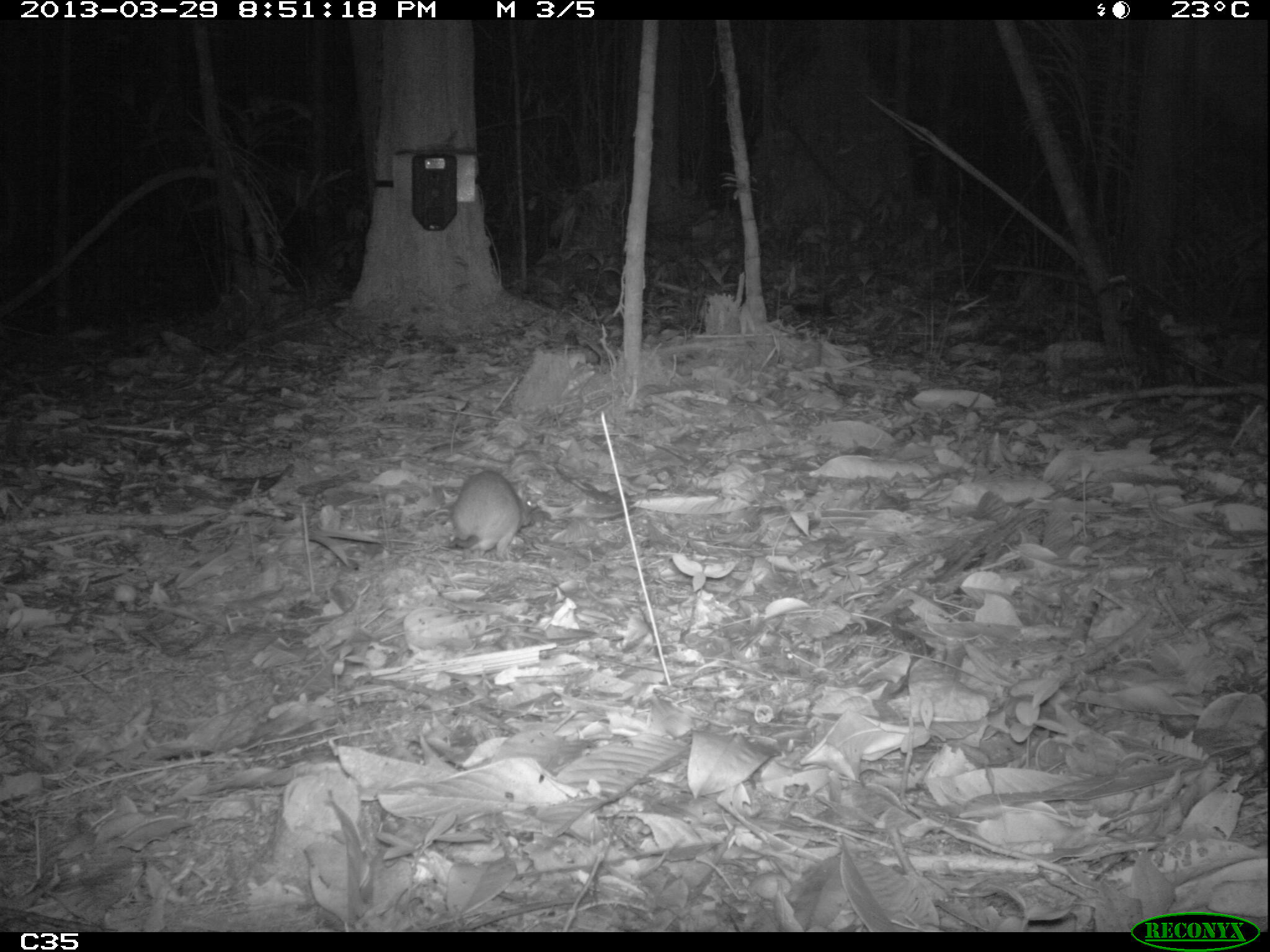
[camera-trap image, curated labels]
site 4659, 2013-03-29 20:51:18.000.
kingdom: Animalia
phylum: Chordata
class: Mammalia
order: Rodentia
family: Muridae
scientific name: Muridae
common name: mice, rats, and gerbils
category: unknown mouse or rat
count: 1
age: adult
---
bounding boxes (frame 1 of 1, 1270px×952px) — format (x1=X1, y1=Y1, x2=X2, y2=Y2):
unknown mouse or rat: (x1=439, y1=468, x2=536, y2=561)